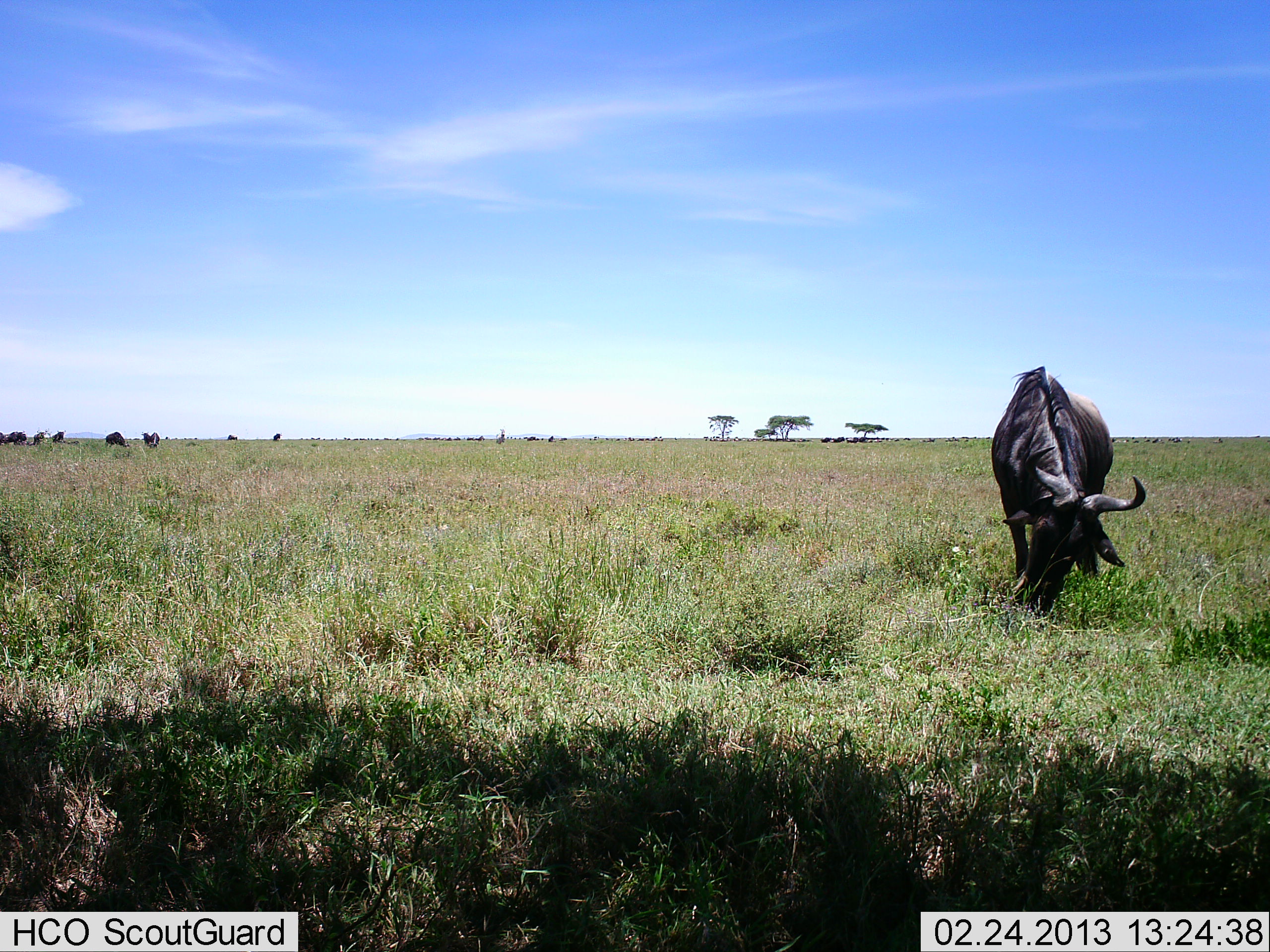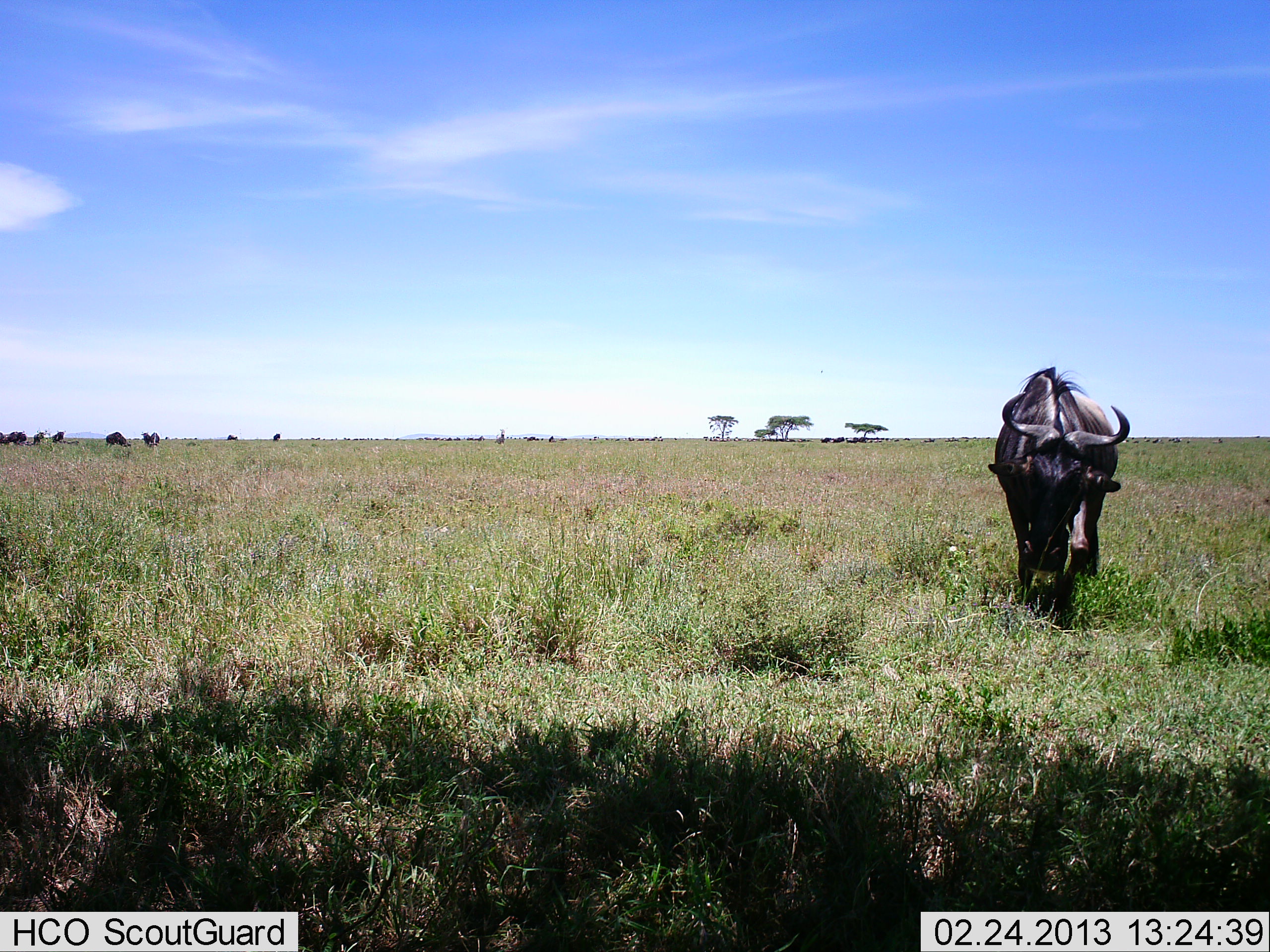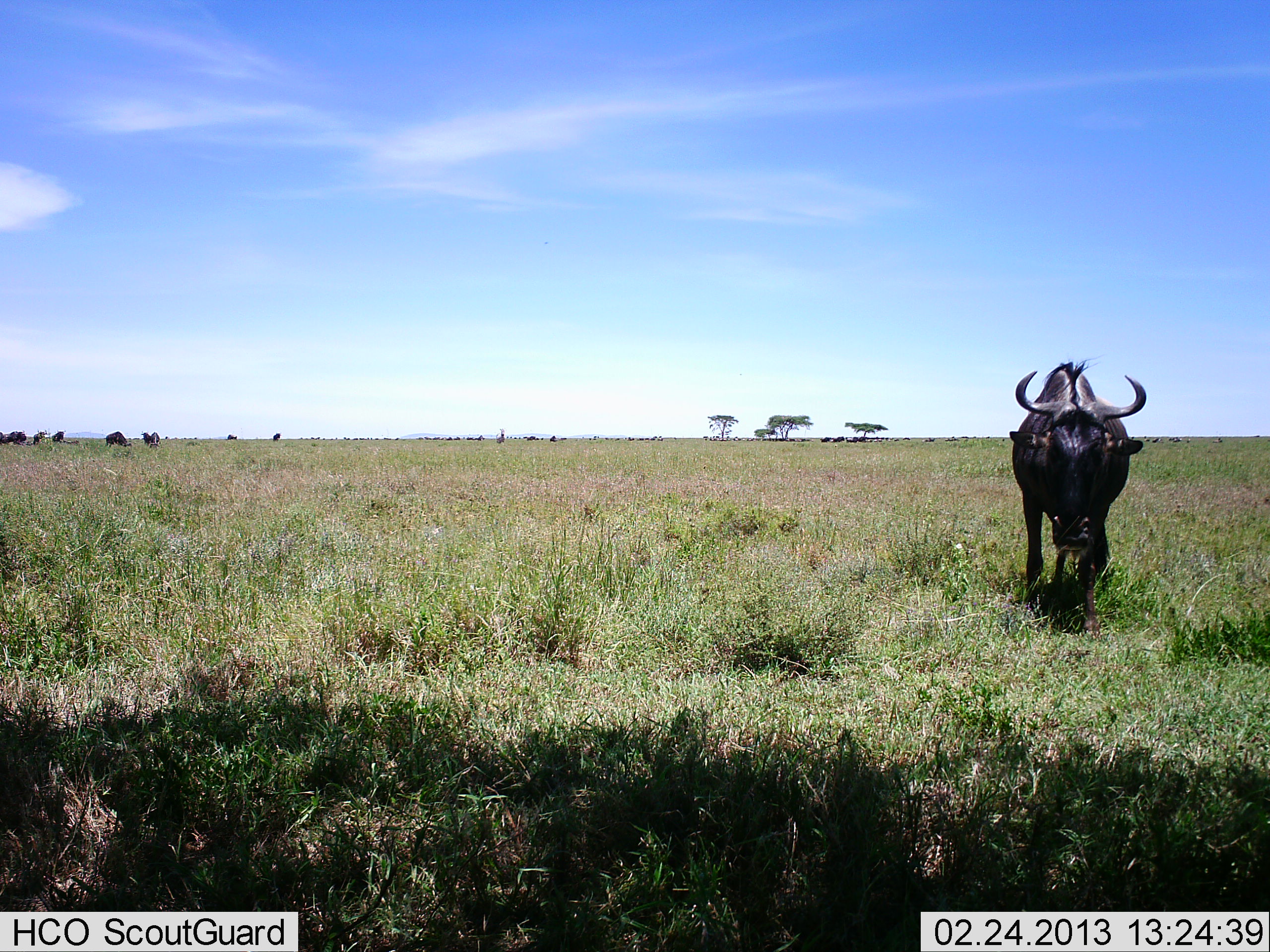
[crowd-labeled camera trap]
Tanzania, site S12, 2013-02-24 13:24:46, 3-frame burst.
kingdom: Animalia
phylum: Chordata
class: Mammalia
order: Artiodactyla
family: Bovidae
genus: Connochaetes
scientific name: Connochaetes taurinus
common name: blue wildebeest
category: wildebeest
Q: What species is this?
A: Wildebeest (blue wildebeest) (Connochaetes taurinus).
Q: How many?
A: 1.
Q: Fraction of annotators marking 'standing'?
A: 47%.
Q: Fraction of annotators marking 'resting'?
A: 0%.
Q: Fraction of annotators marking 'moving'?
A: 50%.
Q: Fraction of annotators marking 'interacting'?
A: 3%.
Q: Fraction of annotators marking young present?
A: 3%.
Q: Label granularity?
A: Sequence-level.